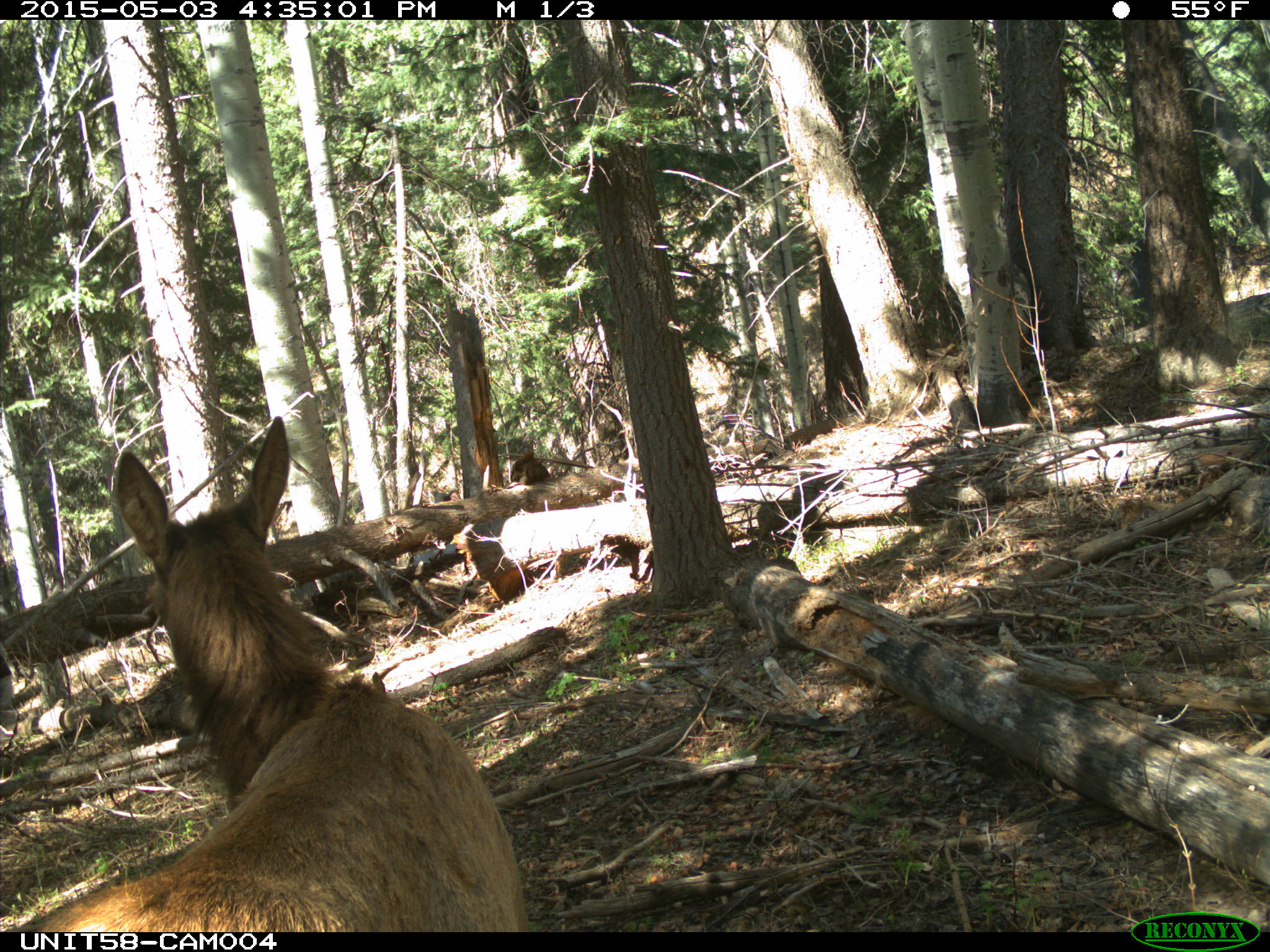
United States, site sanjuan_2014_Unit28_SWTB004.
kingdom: Animalia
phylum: Chordata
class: Mammalia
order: Artiodactyla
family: Cervidae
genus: Cervus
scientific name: Cervus elaphus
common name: red deer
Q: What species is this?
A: Cervus elaphus (red deer).